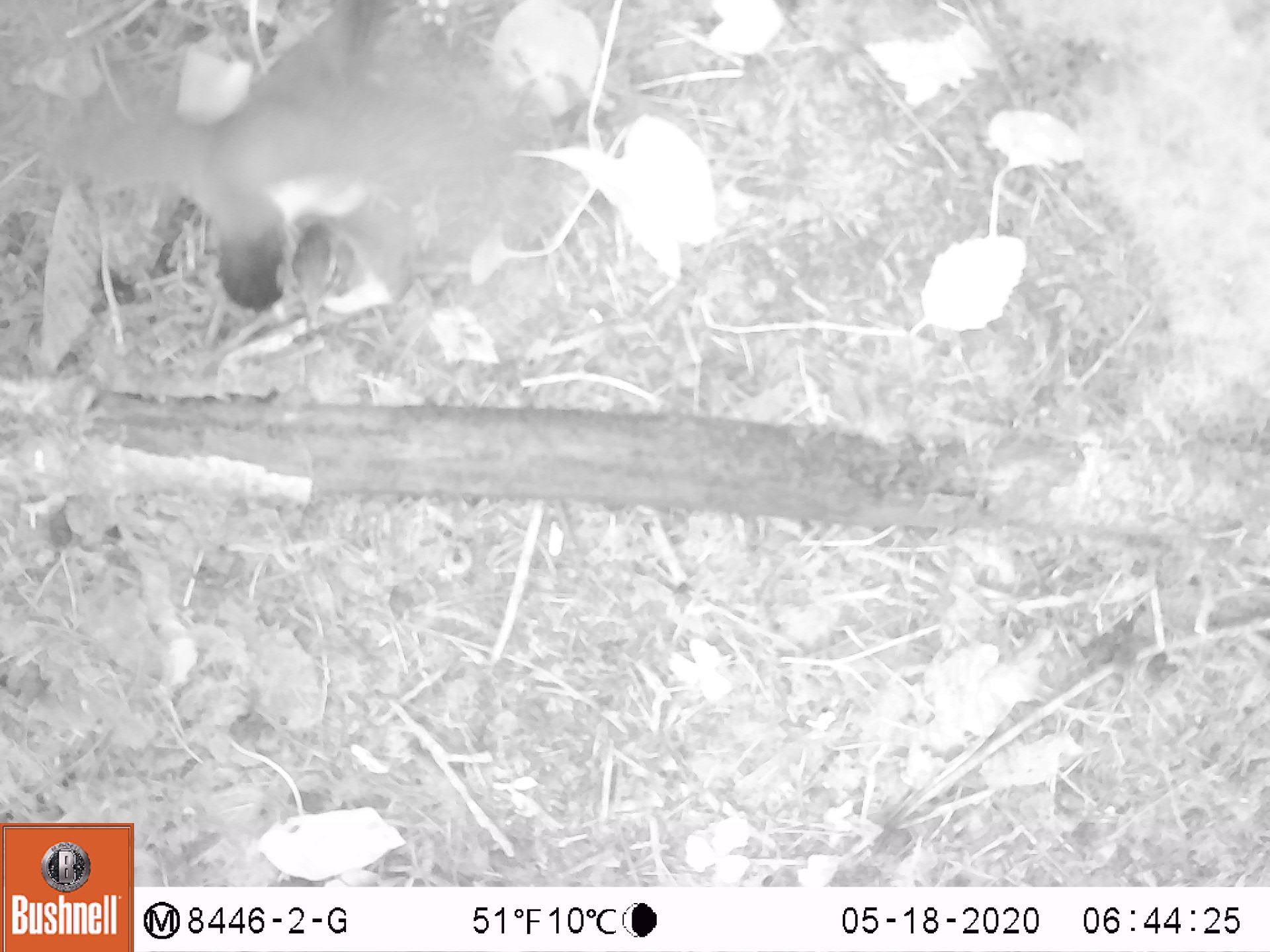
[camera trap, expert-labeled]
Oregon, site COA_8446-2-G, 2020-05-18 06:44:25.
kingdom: Animalia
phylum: Chordata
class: Aves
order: Passeriformes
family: Turdidae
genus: Turdus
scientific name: Turdus migratorius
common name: american robin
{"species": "american robin (Turdus migratorius)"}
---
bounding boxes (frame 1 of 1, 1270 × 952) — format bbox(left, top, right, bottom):
american robin: bbox(56, 0, 587, 344)